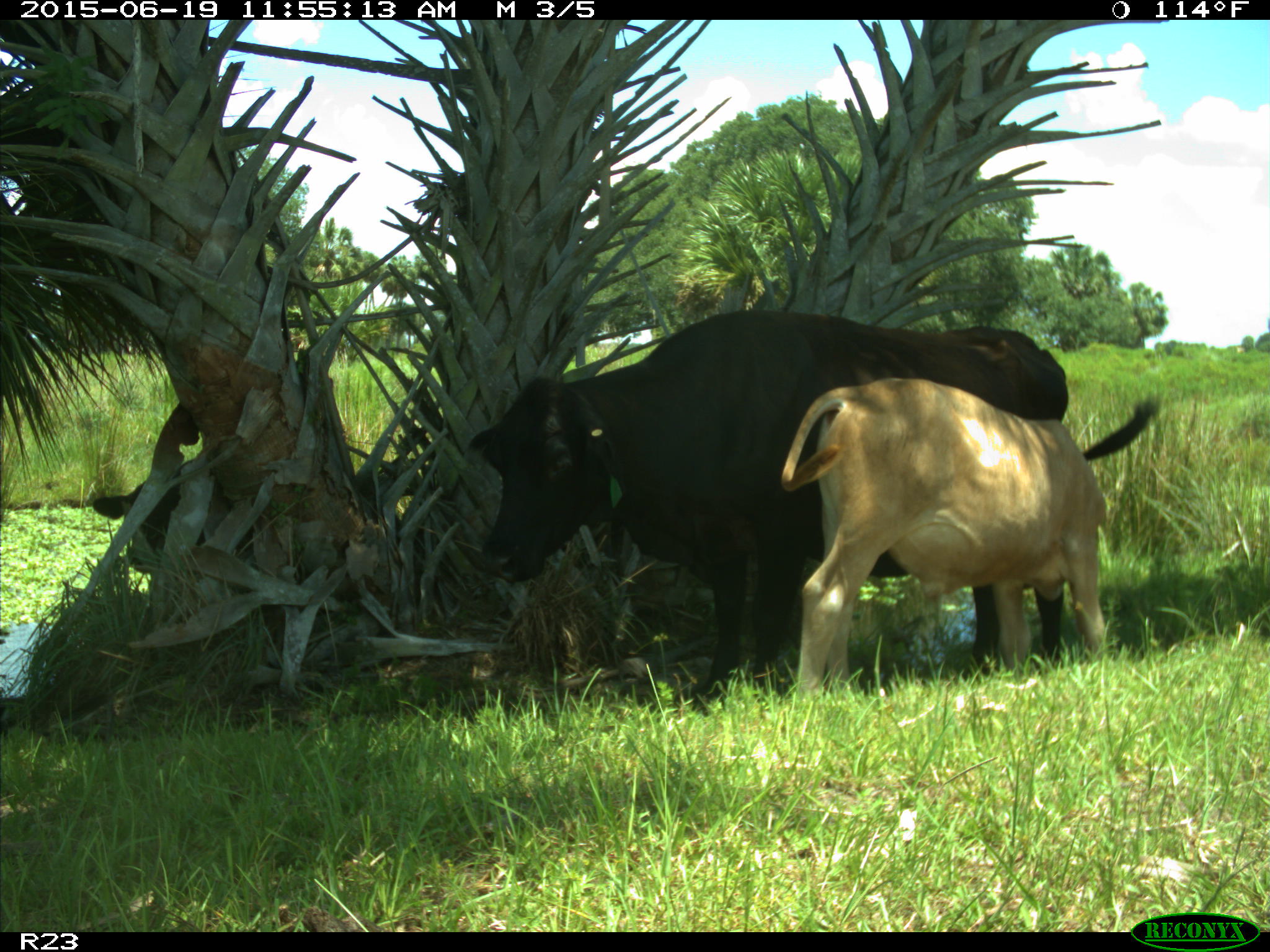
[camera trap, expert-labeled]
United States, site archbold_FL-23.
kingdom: Animalia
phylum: Chordata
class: Mammalia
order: Artiodactyla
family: Bovidae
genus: Bos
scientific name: Bos taurus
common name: domestic cow